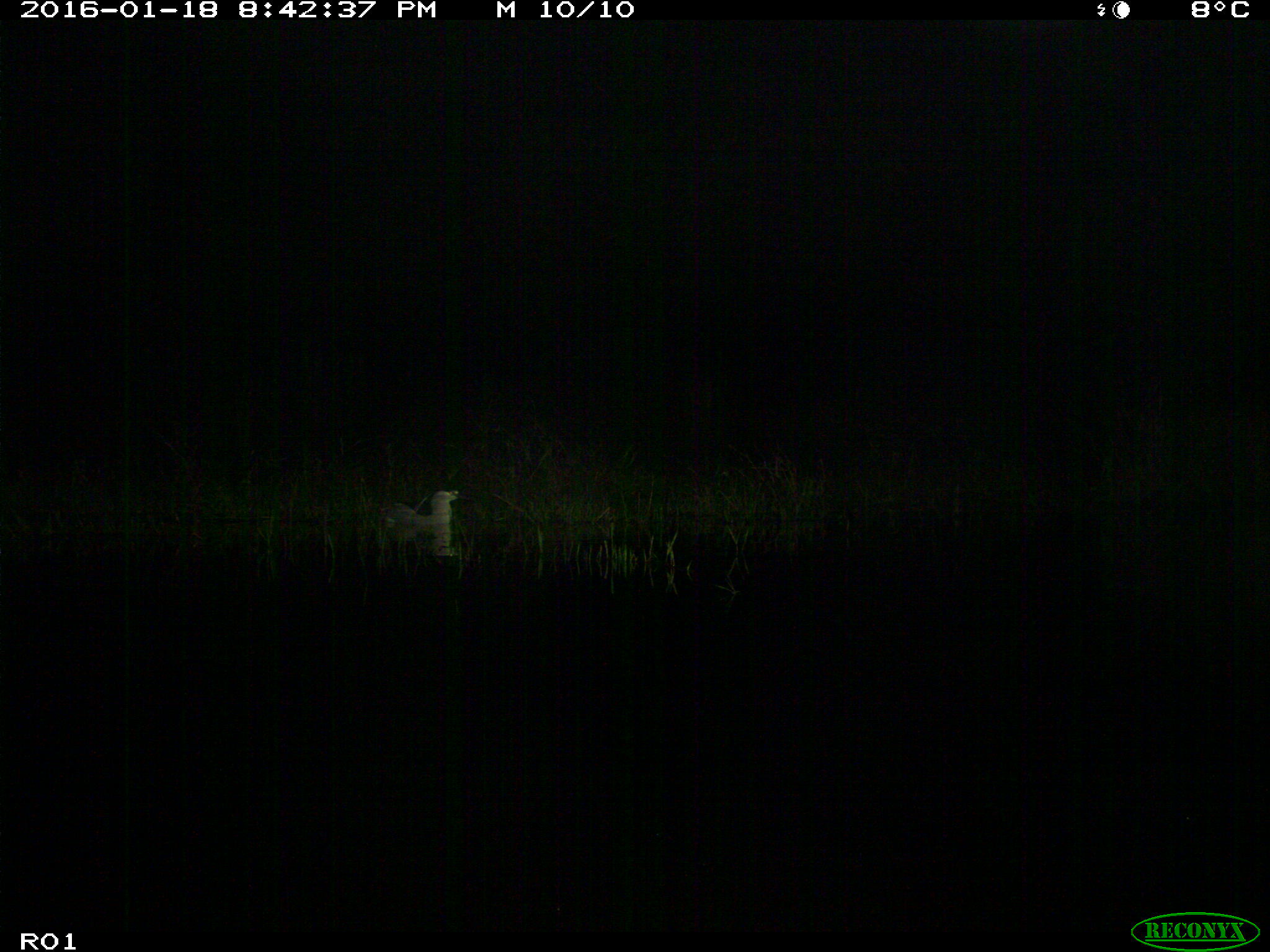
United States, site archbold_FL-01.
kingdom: Animalia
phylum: Chordata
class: Aves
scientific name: Aves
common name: birds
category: unidentified bird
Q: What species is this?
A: Unidentified bird (birds) (Aves).